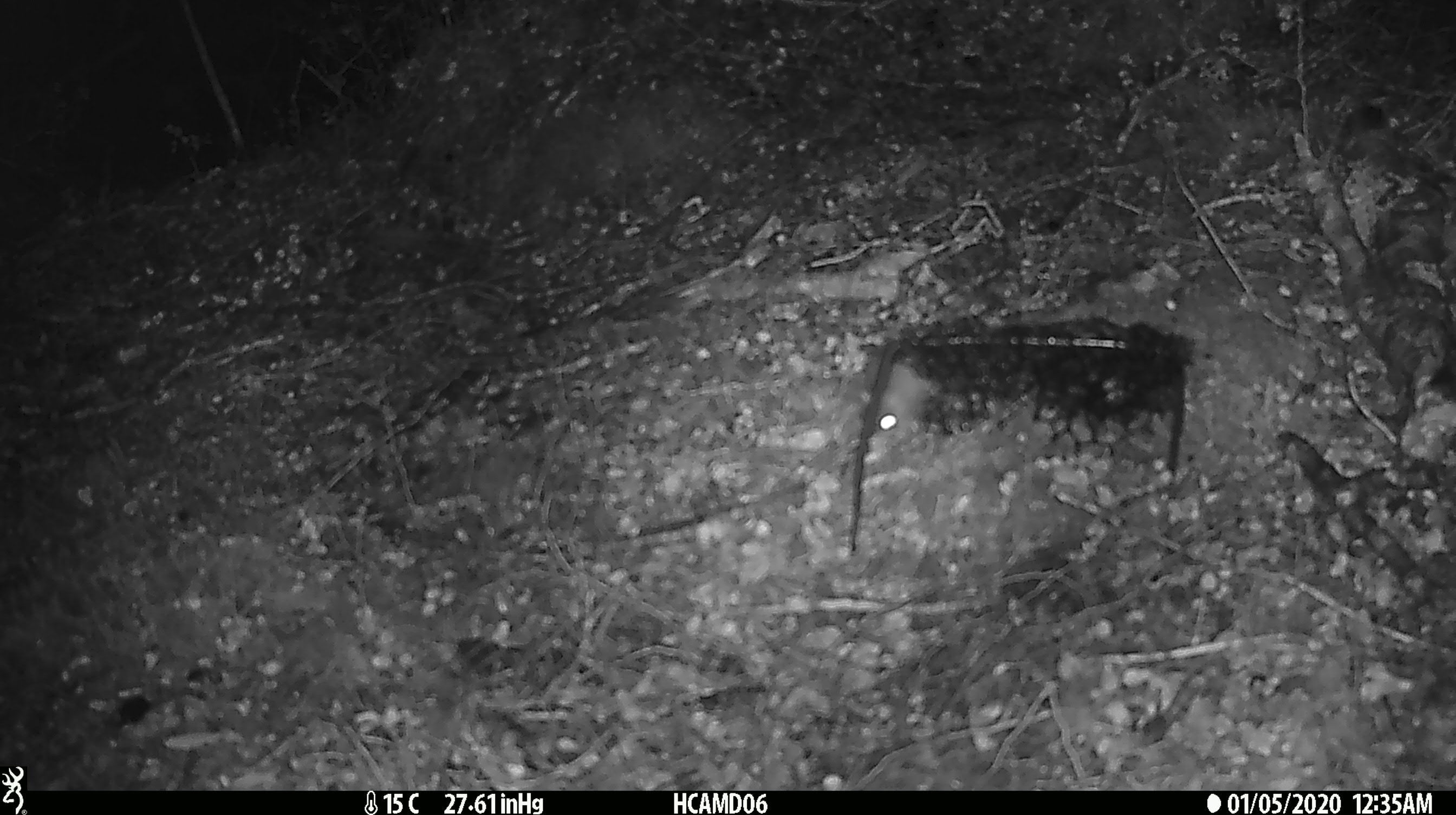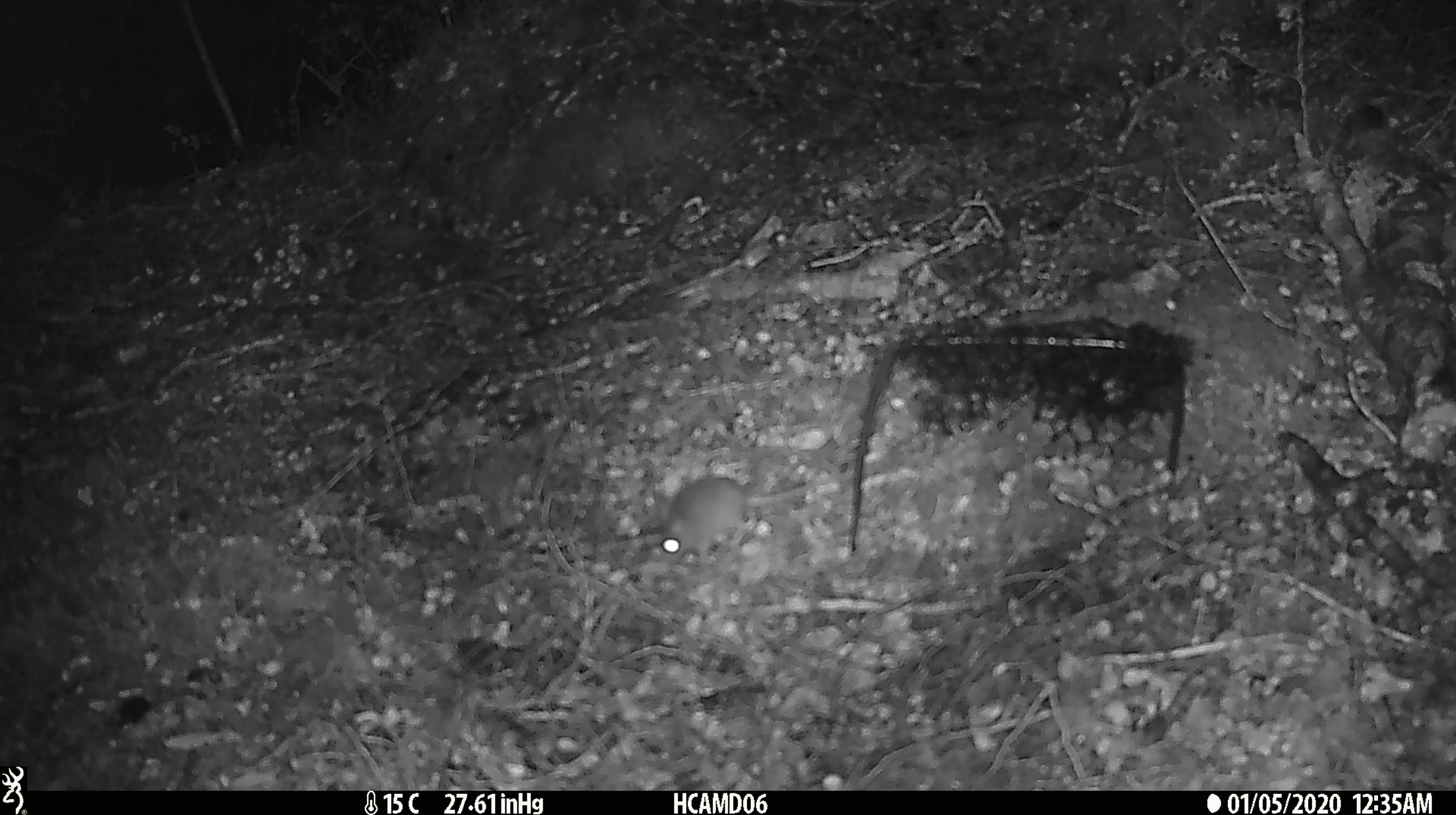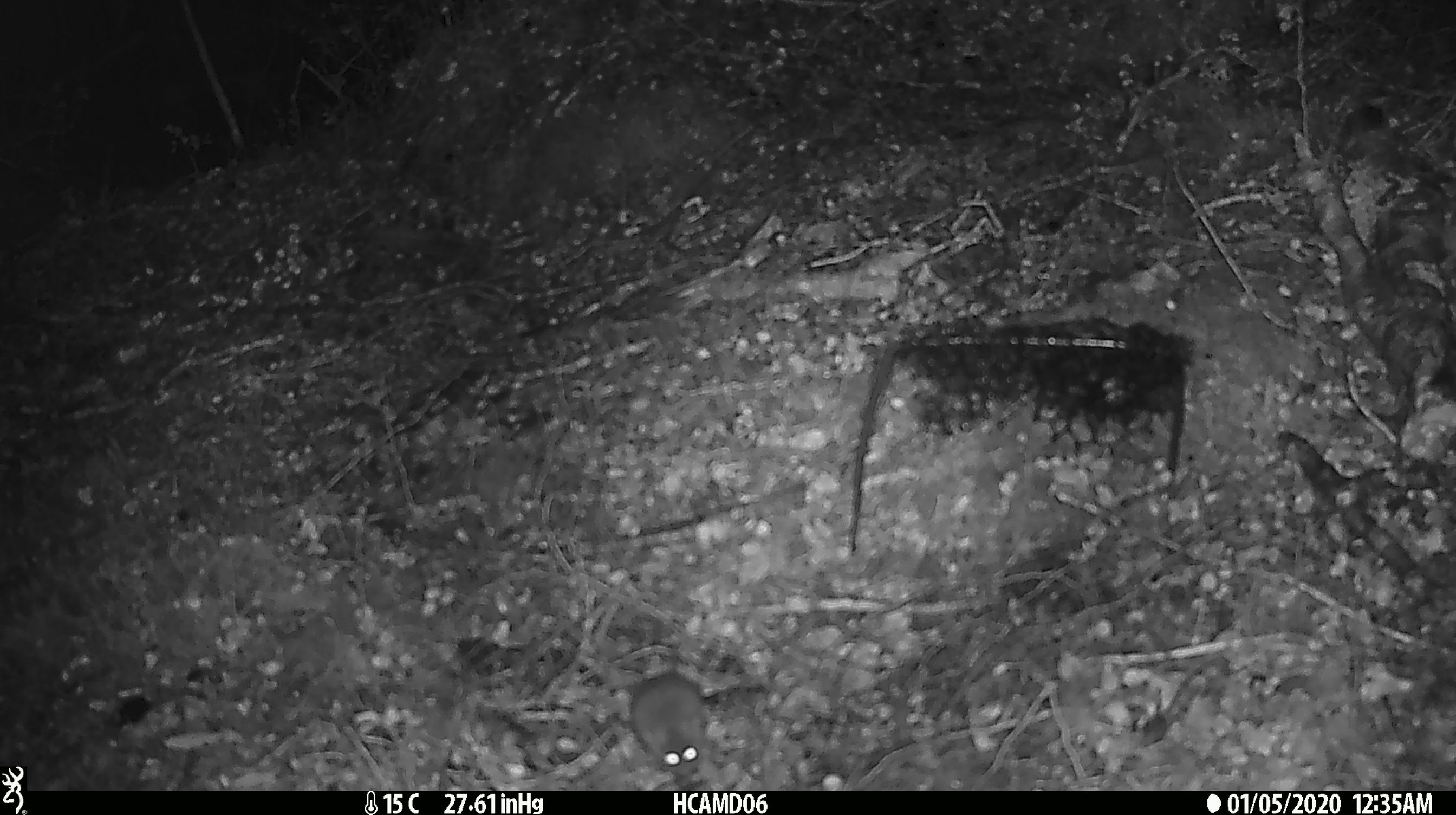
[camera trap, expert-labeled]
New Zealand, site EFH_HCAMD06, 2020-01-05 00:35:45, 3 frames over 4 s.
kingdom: Animalia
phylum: Chordata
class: Mammalia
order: Rodentia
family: Muridae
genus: Mus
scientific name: Mus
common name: mouse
Mouse (Mus).